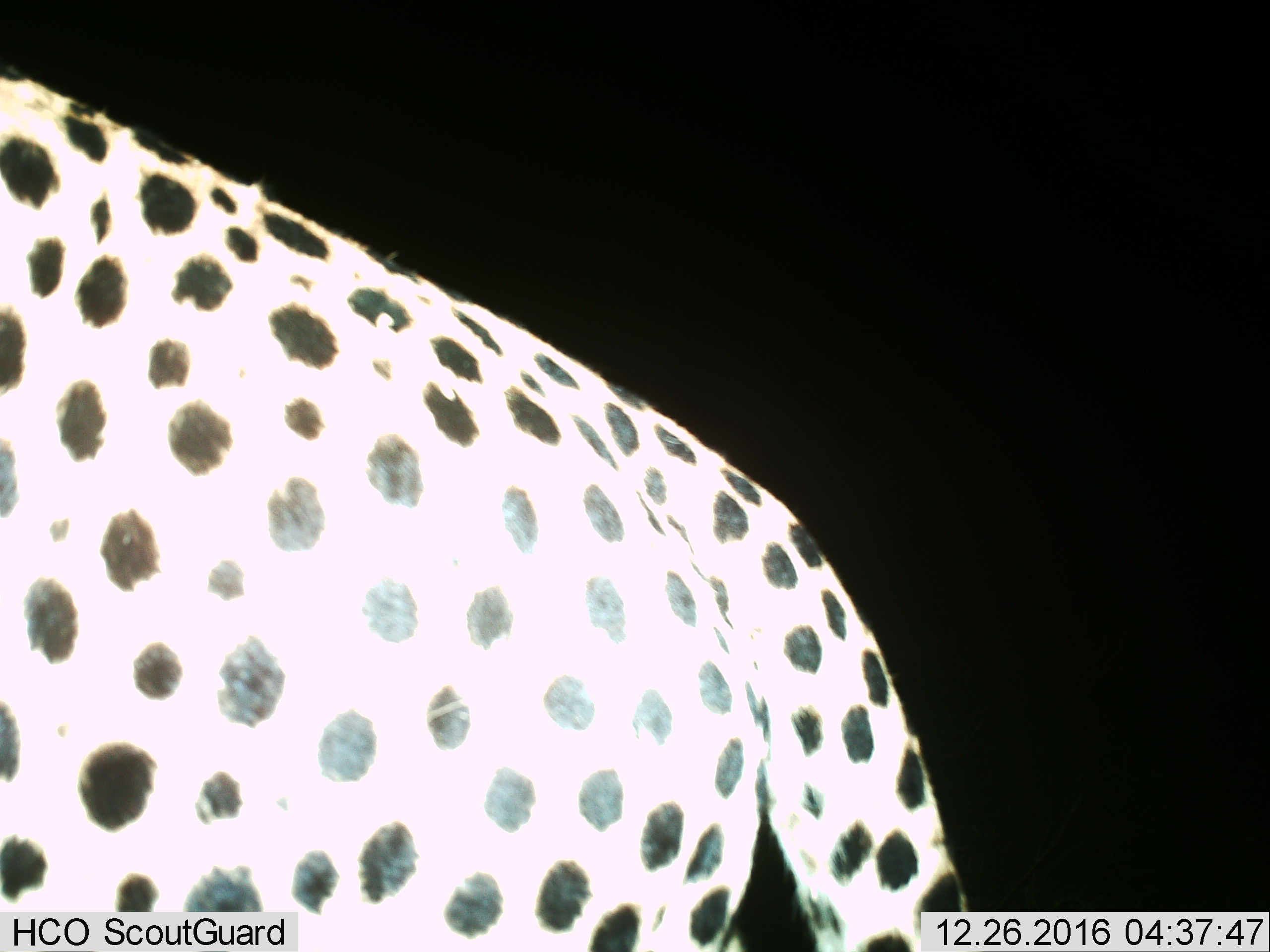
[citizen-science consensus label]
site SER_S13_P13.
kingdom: Animalia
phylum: Chordata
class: Mammalia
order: Carnivora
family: Felidae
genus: Acinonyx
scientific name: Acinonyx jubatus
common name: cheetah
Cheetah (Acinonyx jubatus), count 1. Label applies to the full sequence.